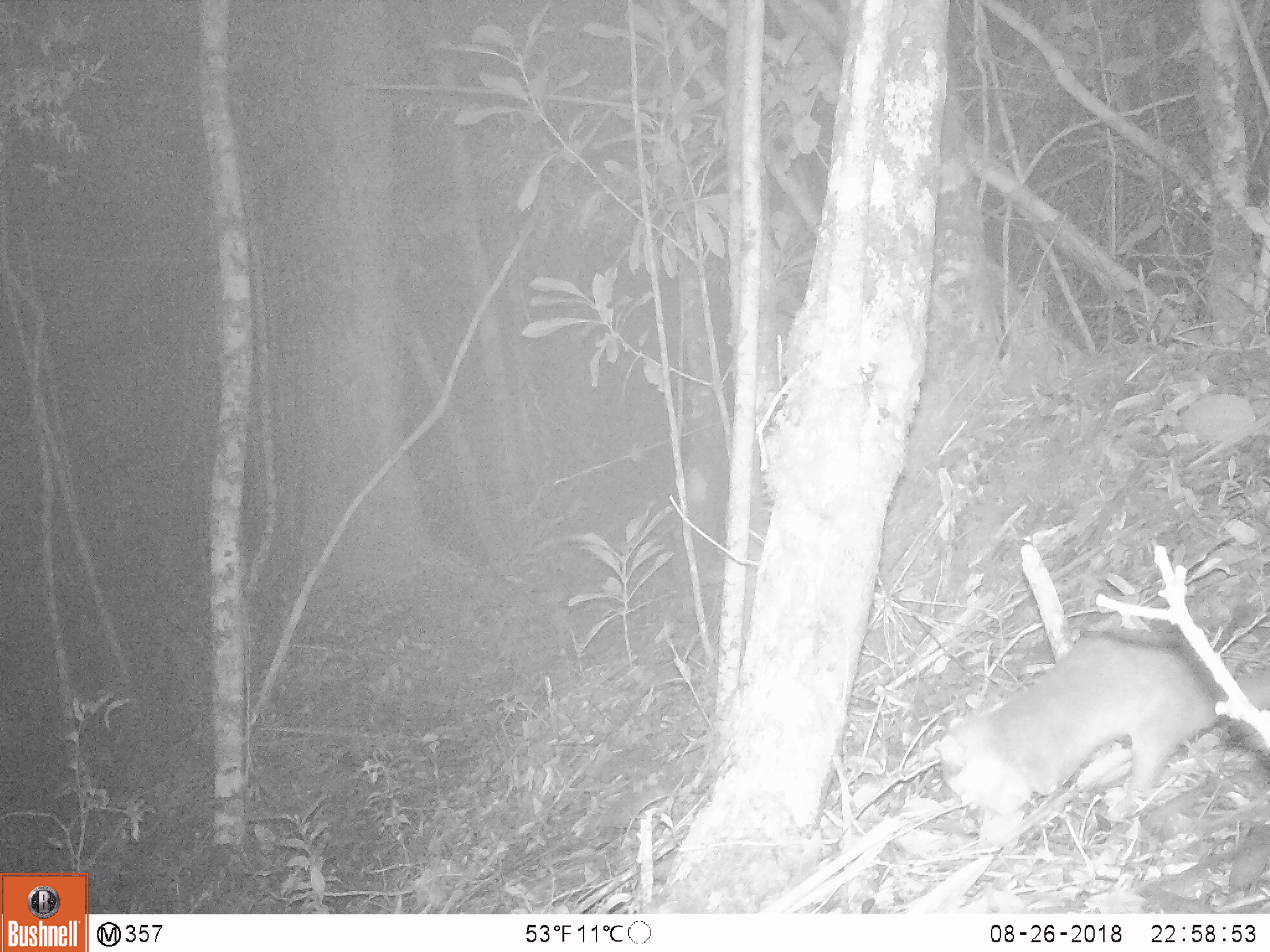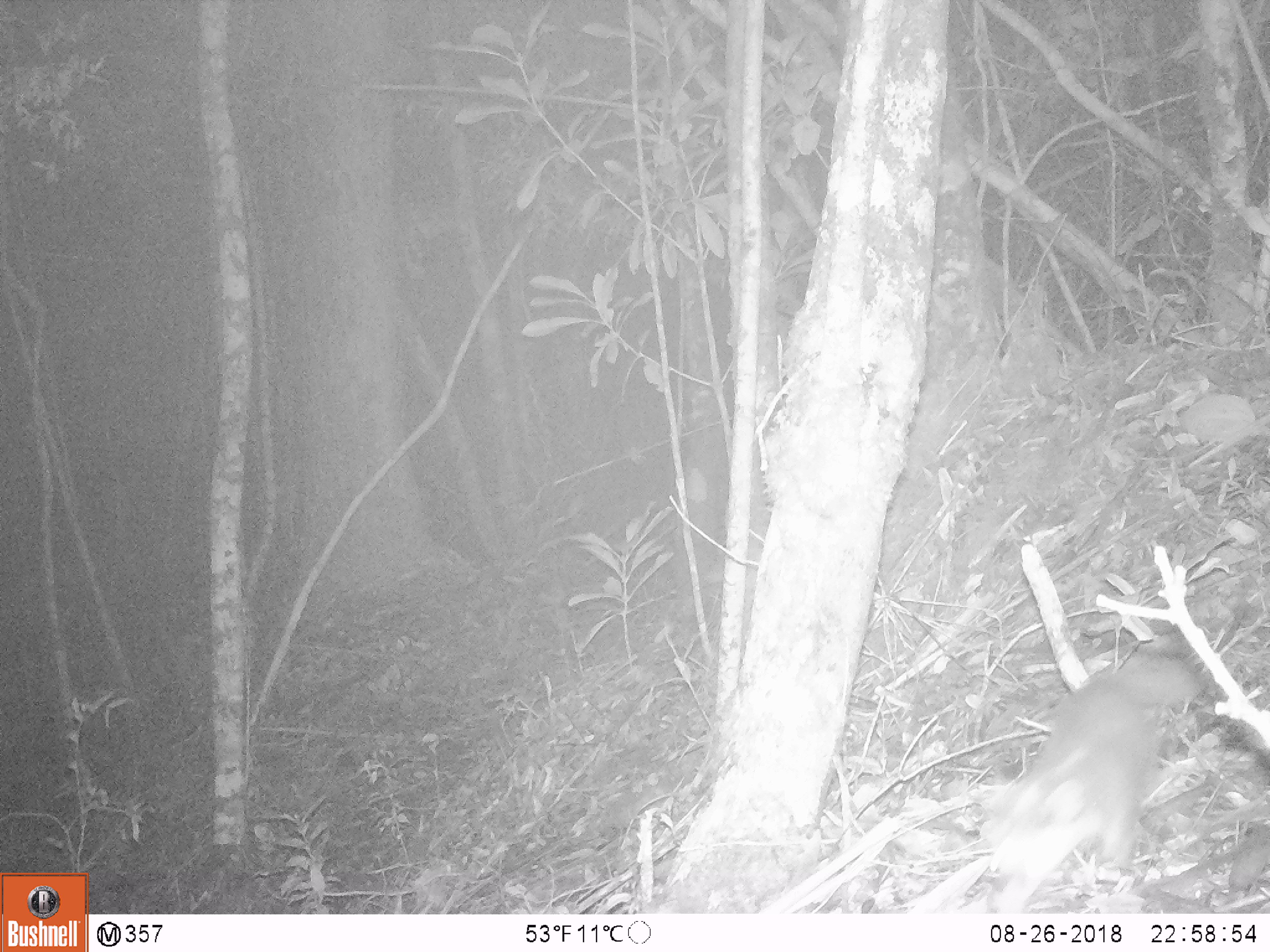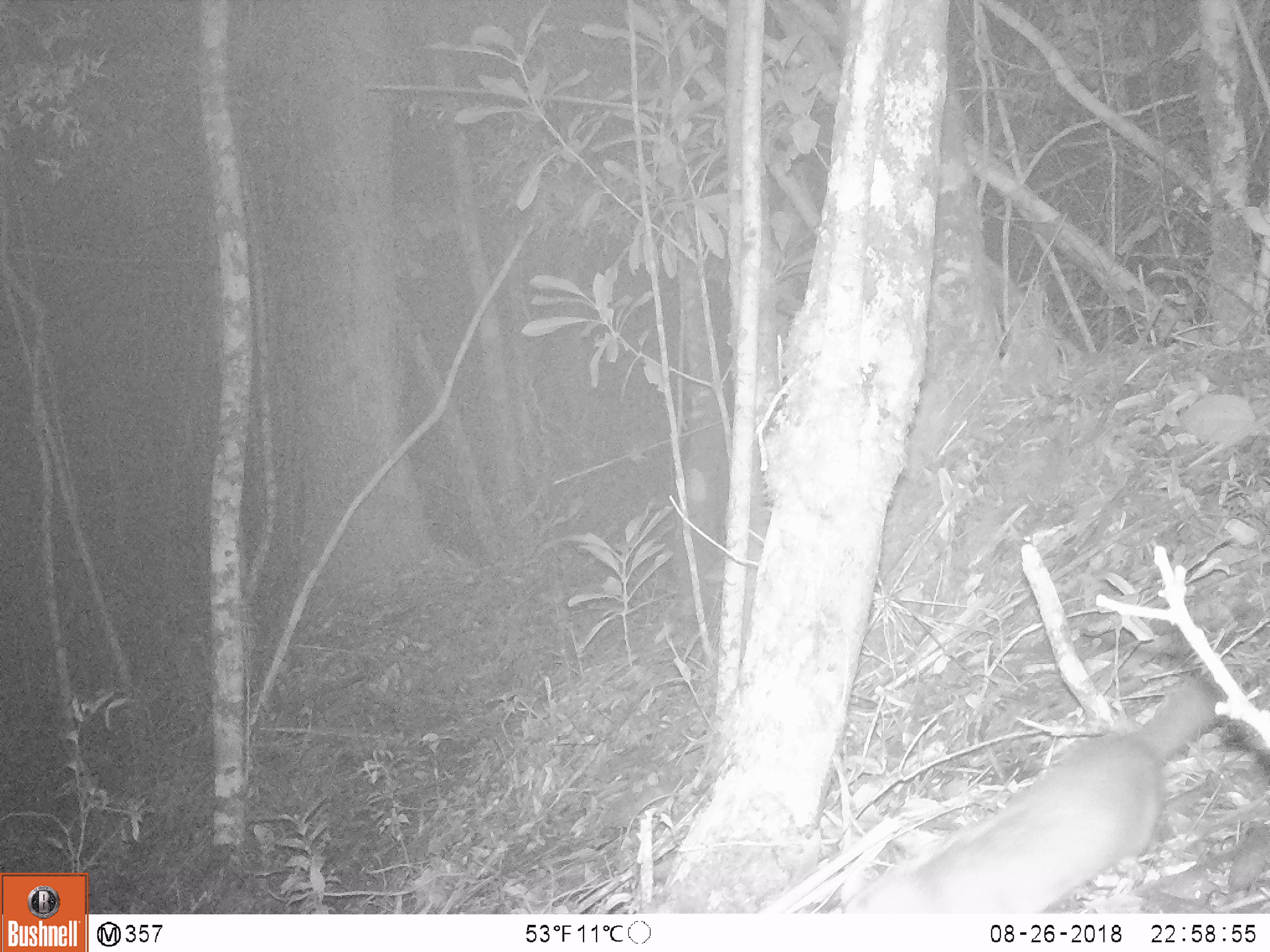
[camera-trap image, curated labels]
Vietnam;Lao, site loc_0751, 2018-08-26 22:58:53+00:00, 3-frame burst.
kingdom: Animalia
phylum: Chordata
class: Mammalia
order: Carnivora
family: Mustelidae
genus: Melogale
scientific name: Melogale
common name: ferret badger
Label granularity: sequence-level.